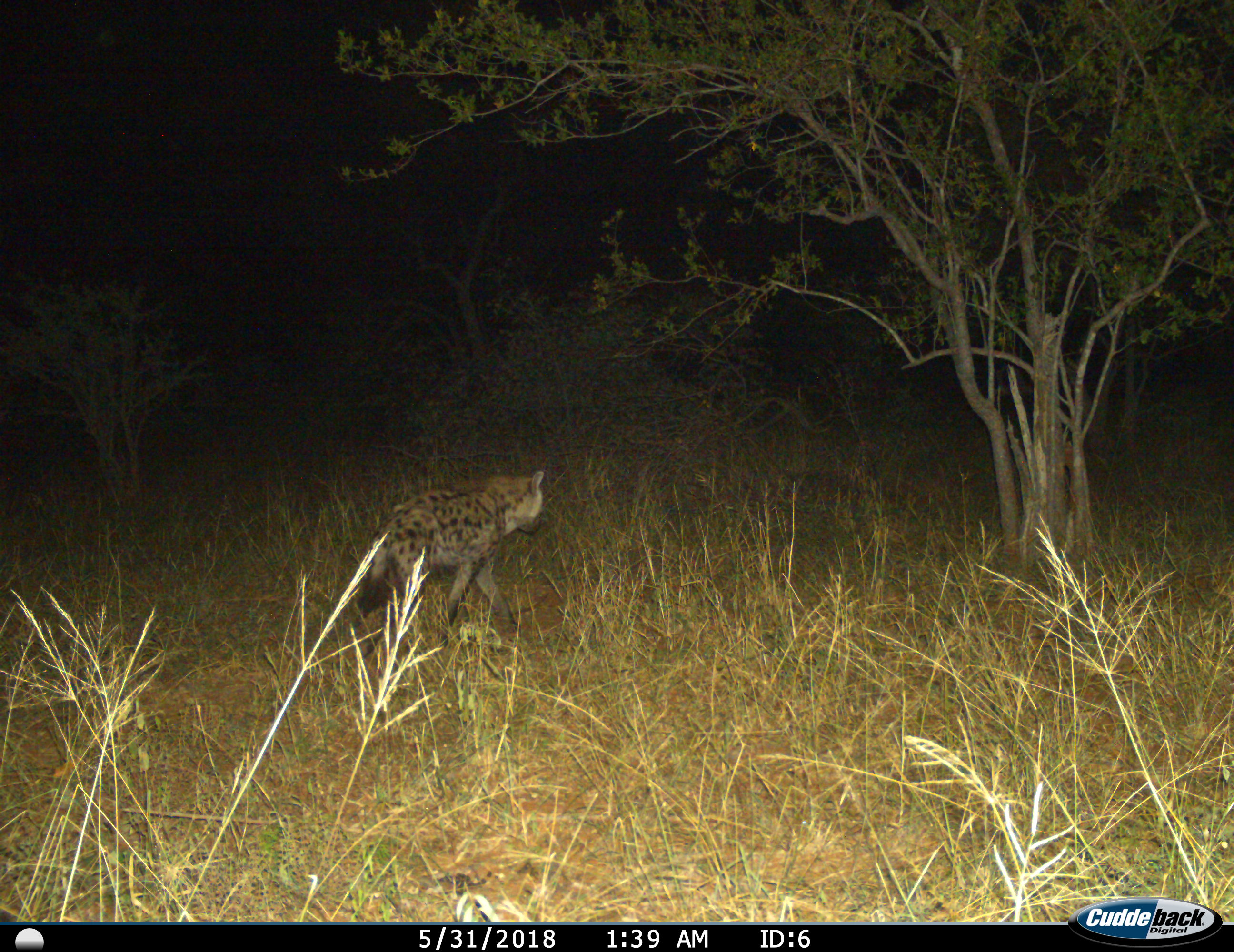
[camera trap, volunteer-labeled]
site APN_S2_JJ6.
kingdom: Animalia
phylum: Chordata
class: Mammalia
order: Carnivora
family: Hyaenidae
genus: Crocuta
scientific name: Crocuta crocuta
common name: spotted hyena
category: hyenaspotted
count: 1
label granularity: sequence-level